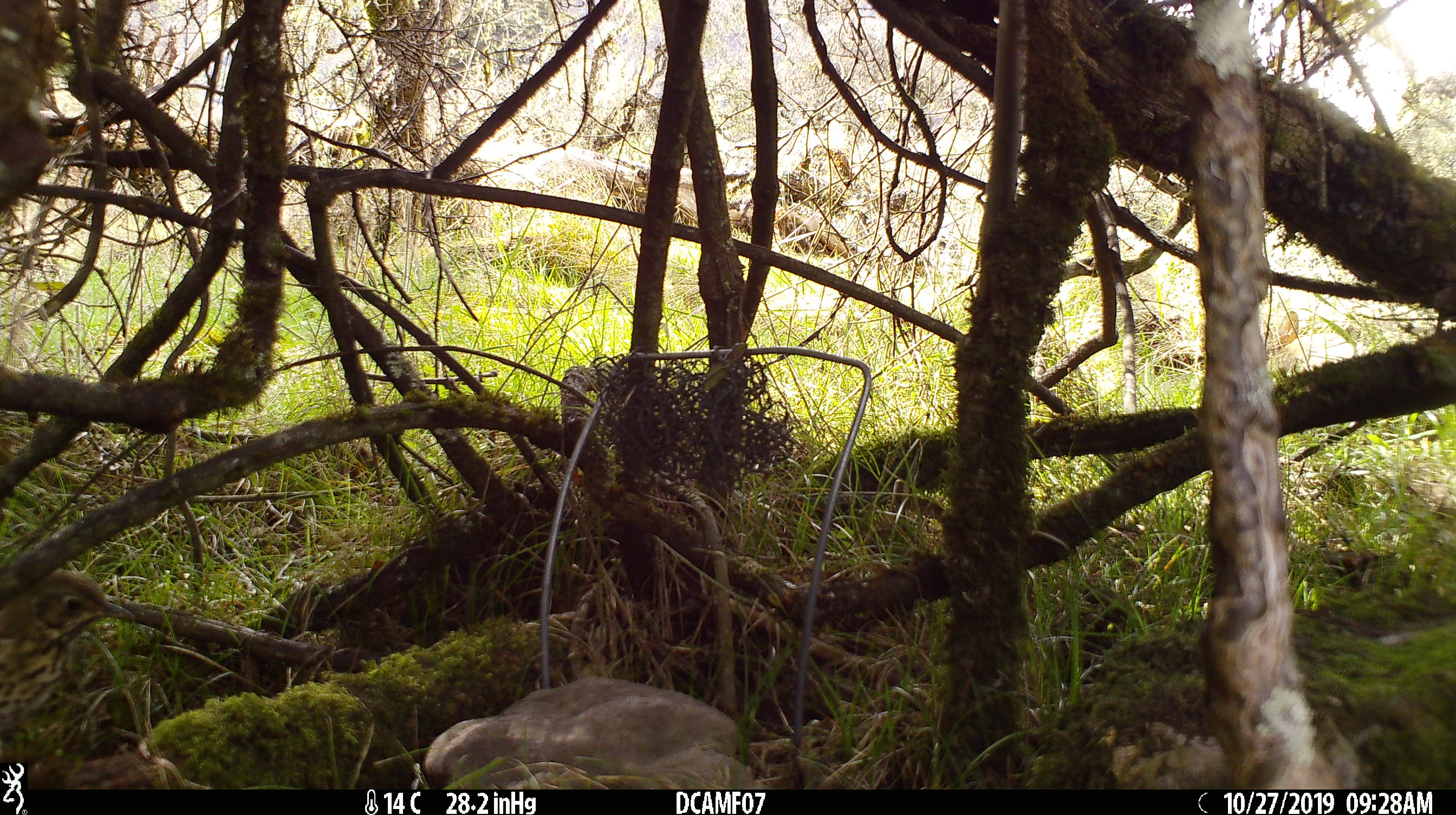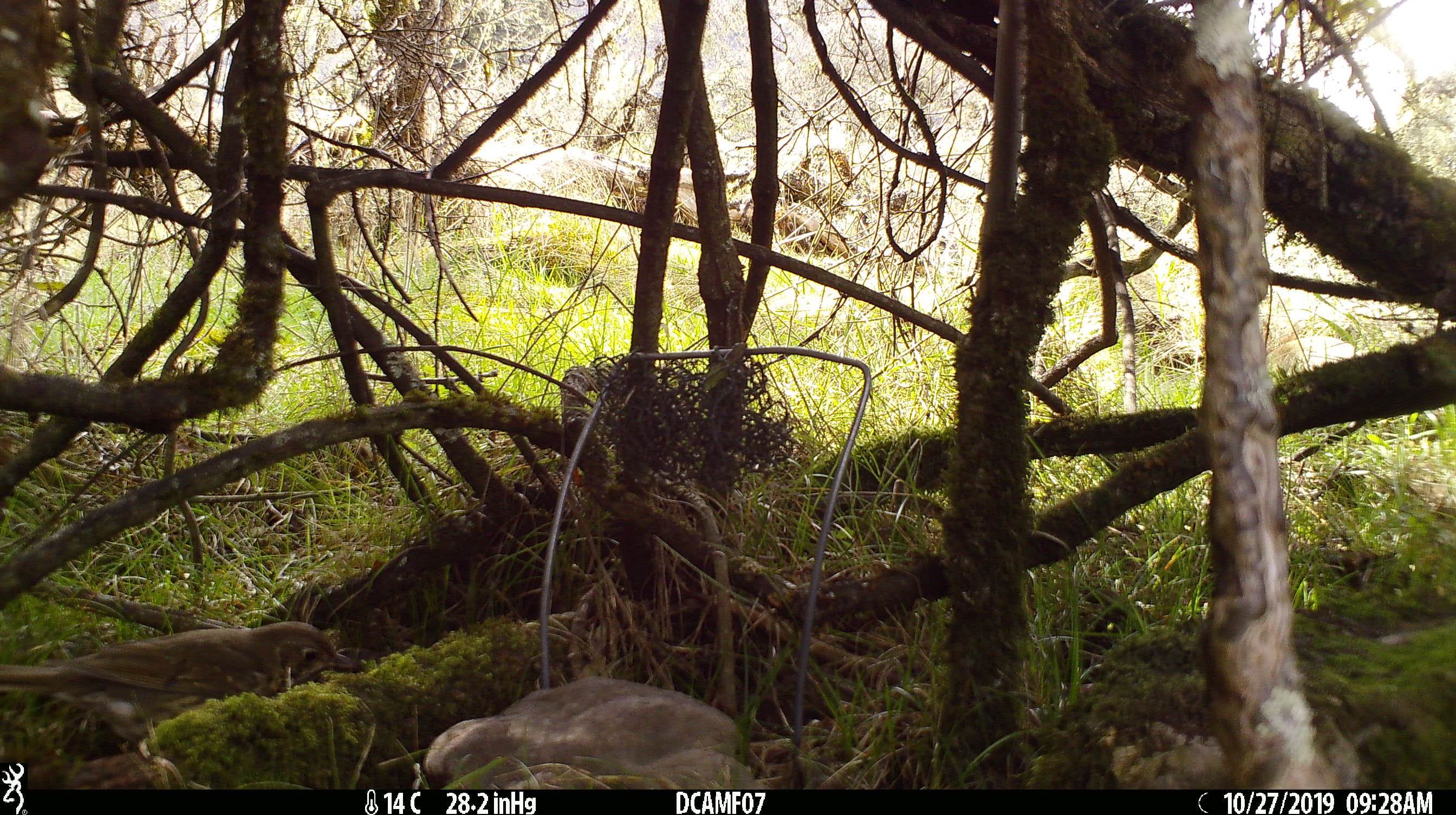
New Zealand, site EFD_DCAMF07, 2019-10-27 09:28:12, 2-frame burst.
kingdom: Animalia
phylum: Chordata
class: Mammalia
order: Lagomorpha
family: Leporidae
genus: Oryctolagus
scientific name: Oryctolagus cuniculus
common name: european rabbit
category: rabbit